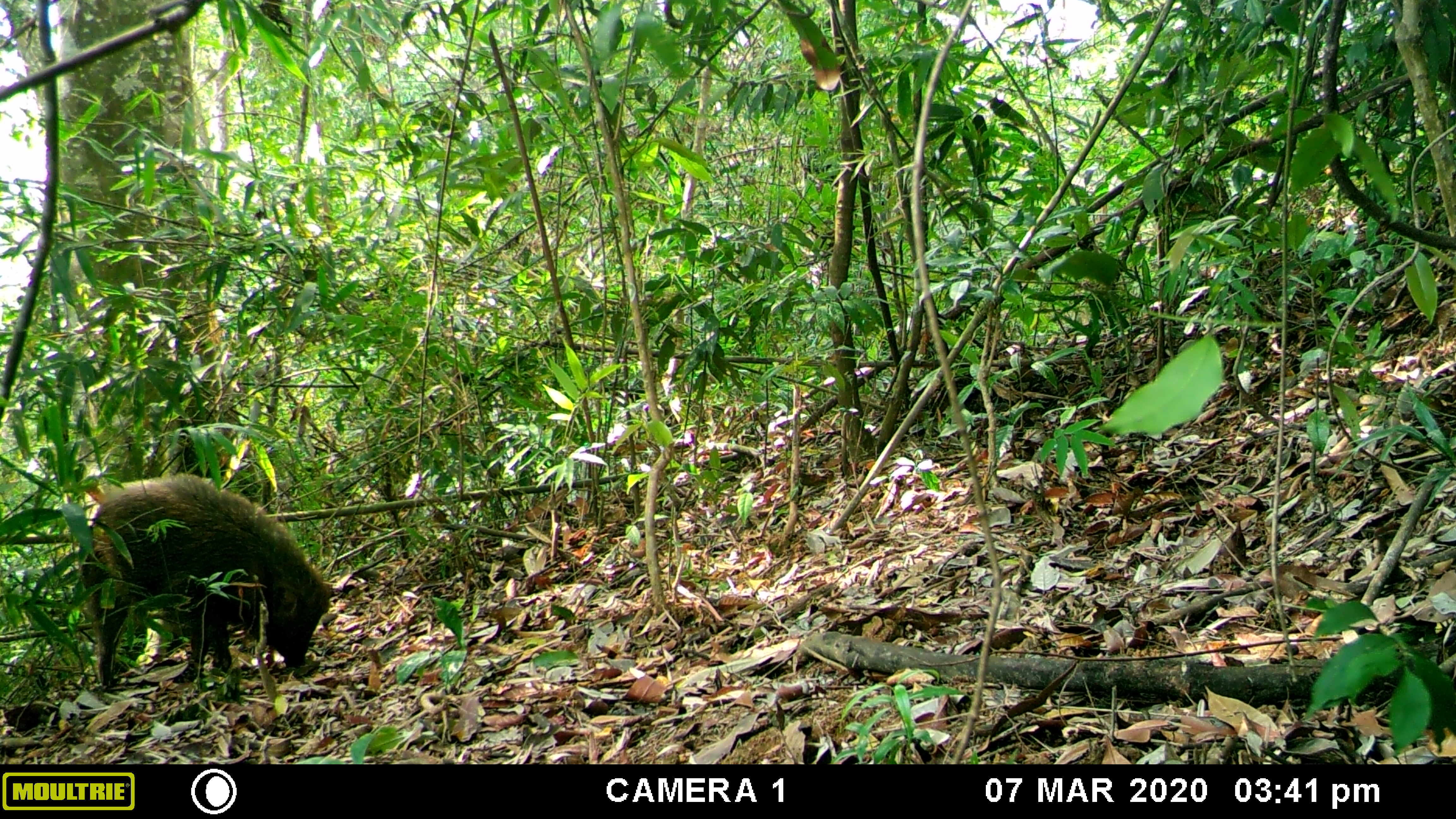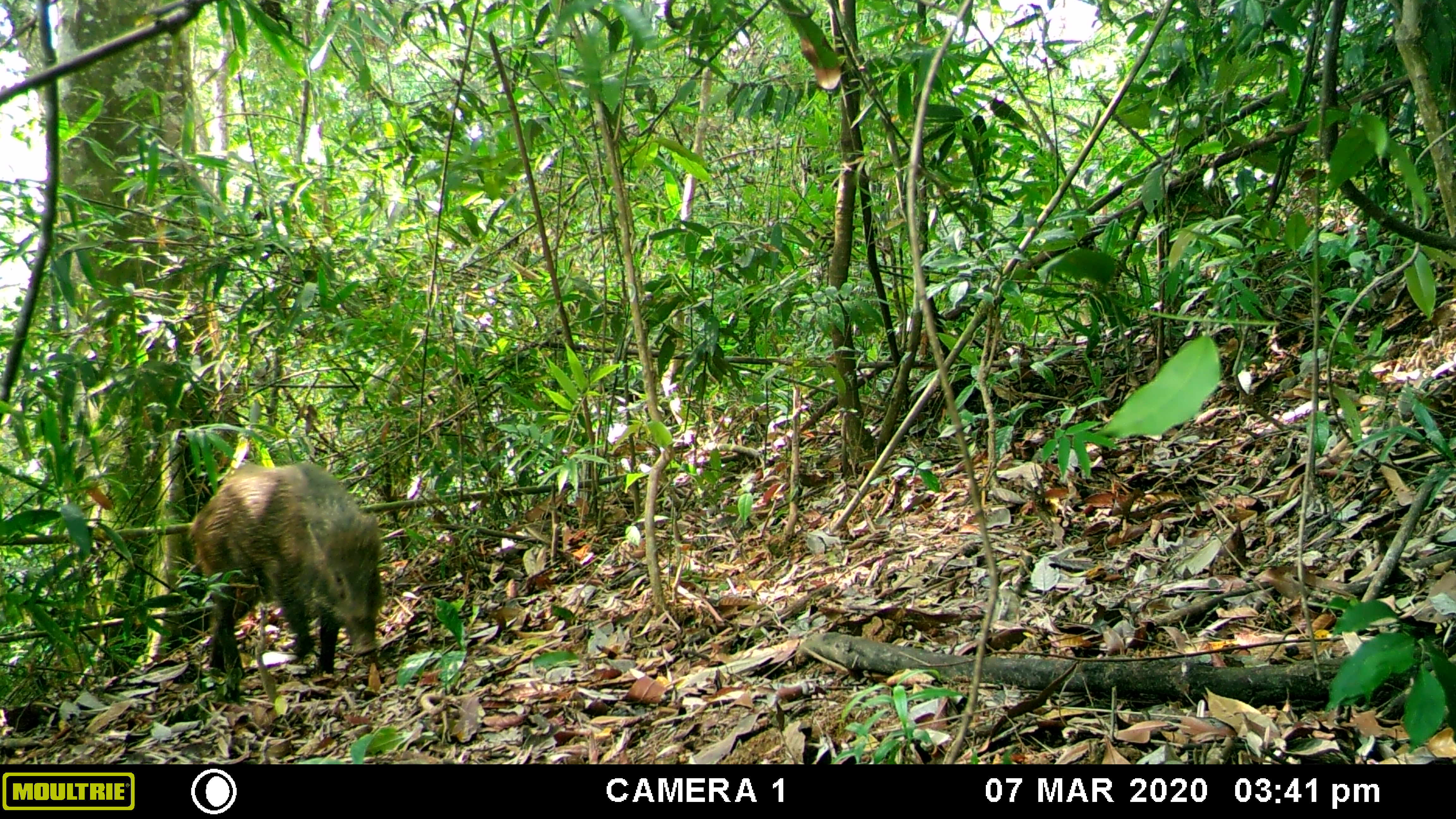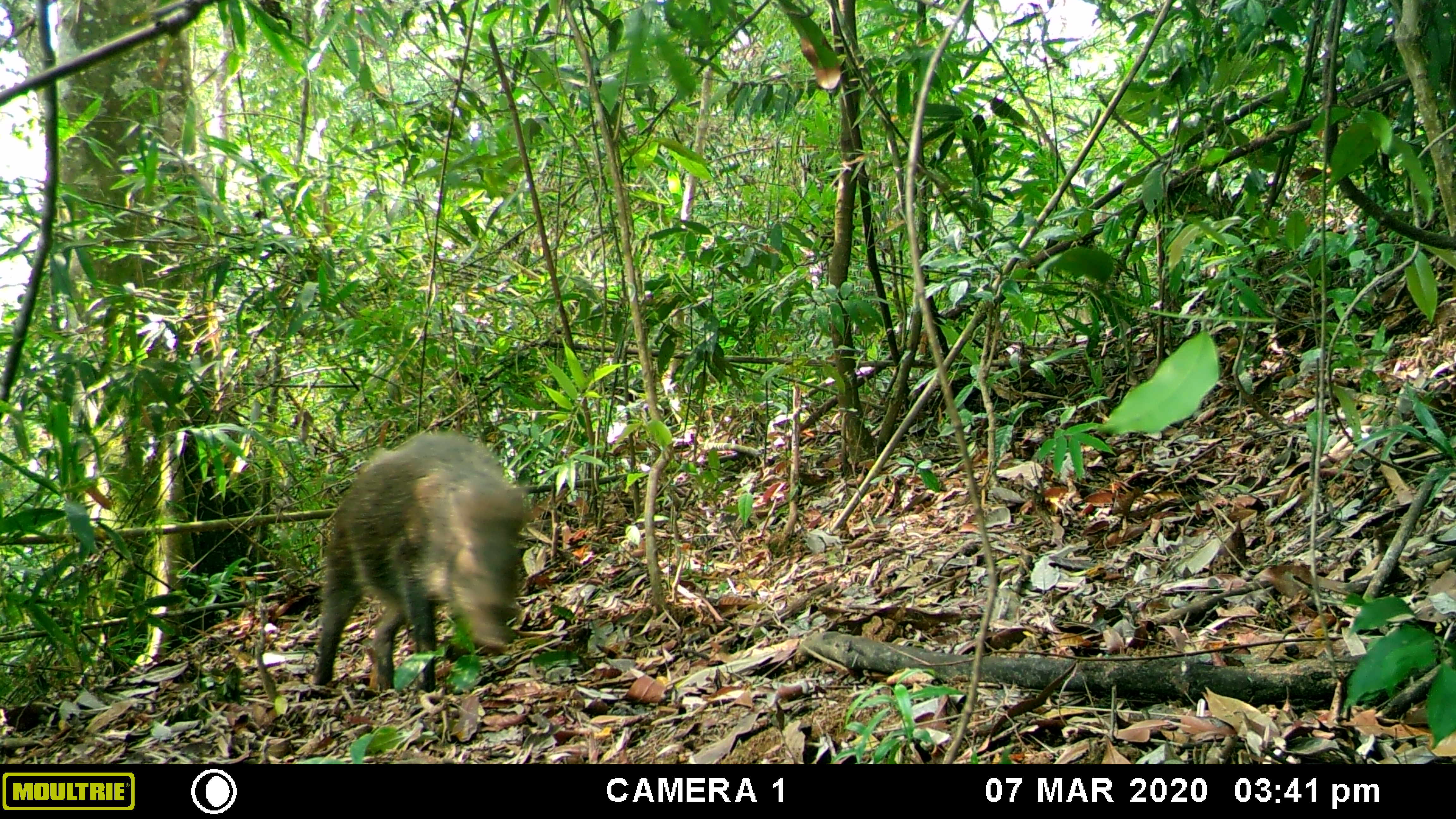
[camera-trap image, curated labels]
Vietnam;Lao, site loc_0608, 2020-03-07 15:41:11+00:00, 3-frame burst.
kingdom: Animalia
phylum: Chordata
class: Mammalia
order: Artiodactyla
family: Suidae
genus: Sus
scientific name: Sus scrofa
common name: eurasian wild pig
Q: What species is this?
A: Eurasian wild pig (Sus scrofa).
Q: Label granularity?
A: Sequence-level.